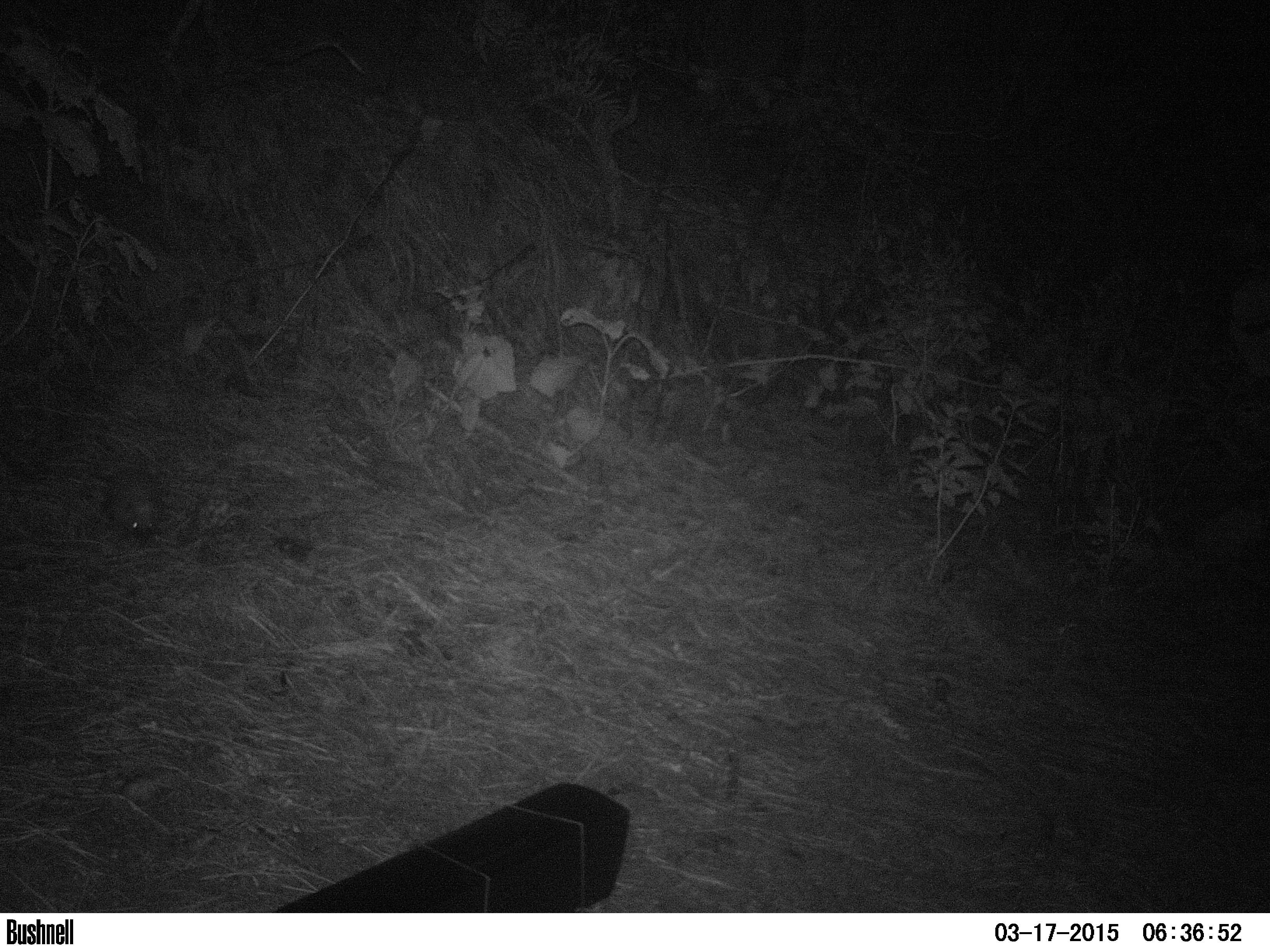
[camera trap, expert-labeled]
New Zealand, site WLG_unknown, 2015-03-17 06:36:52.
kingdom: Animalia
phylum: Chordata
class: Mammalia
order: Eulipotyphla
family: Erinaceidae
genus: Erinaceus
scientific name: Erinaceus europaeus europaeus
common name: european hedgehog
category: hedgehog